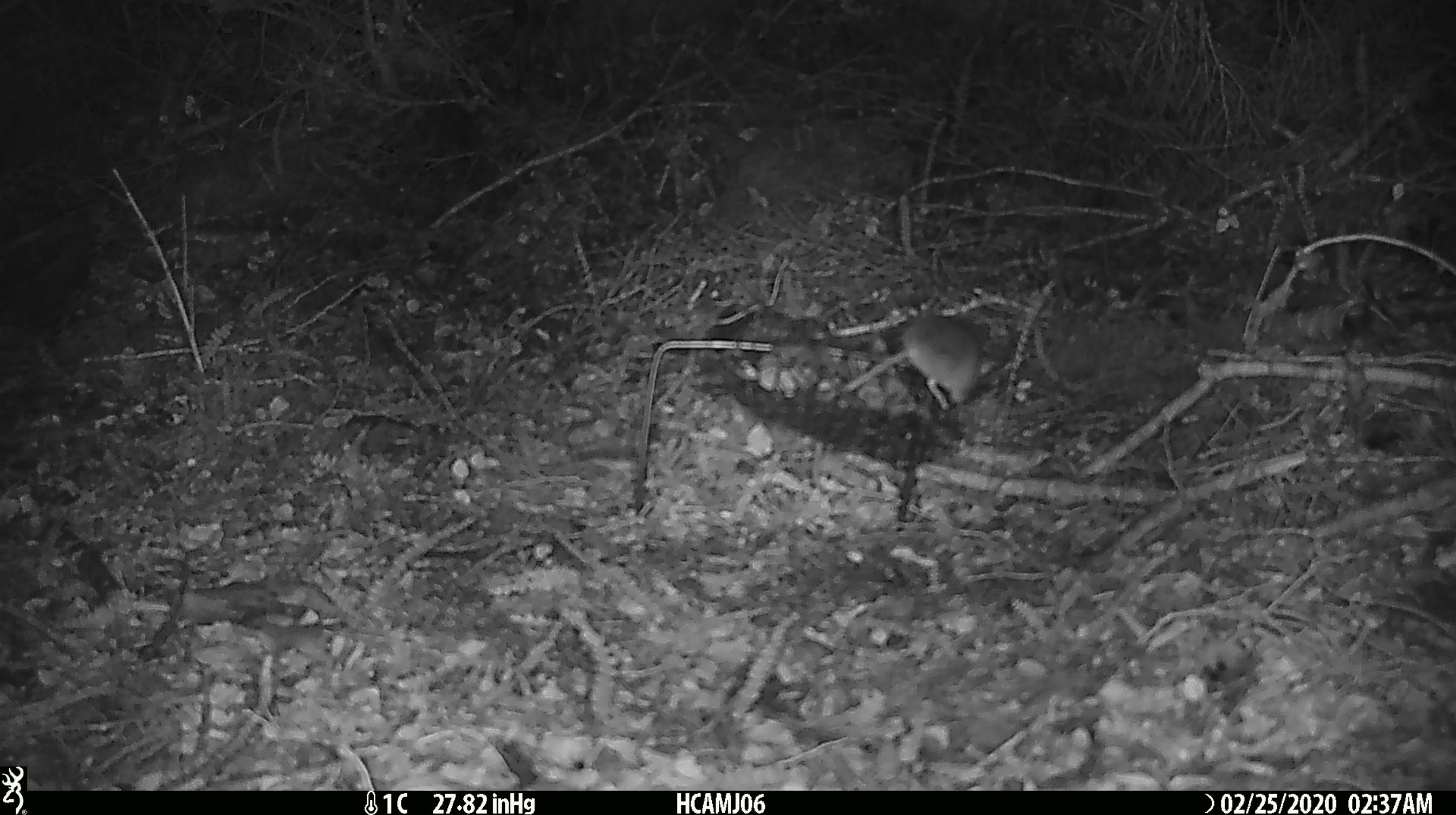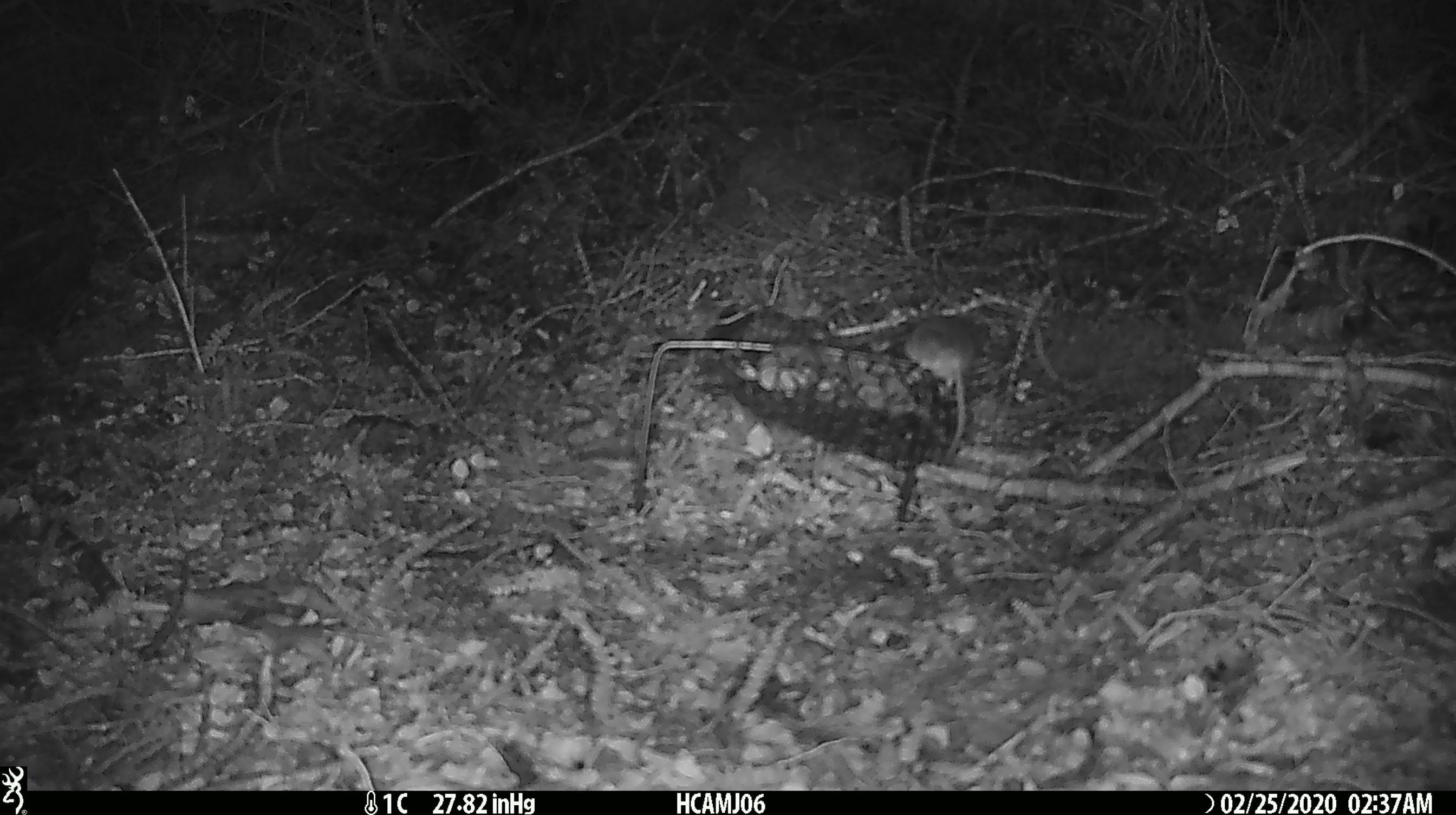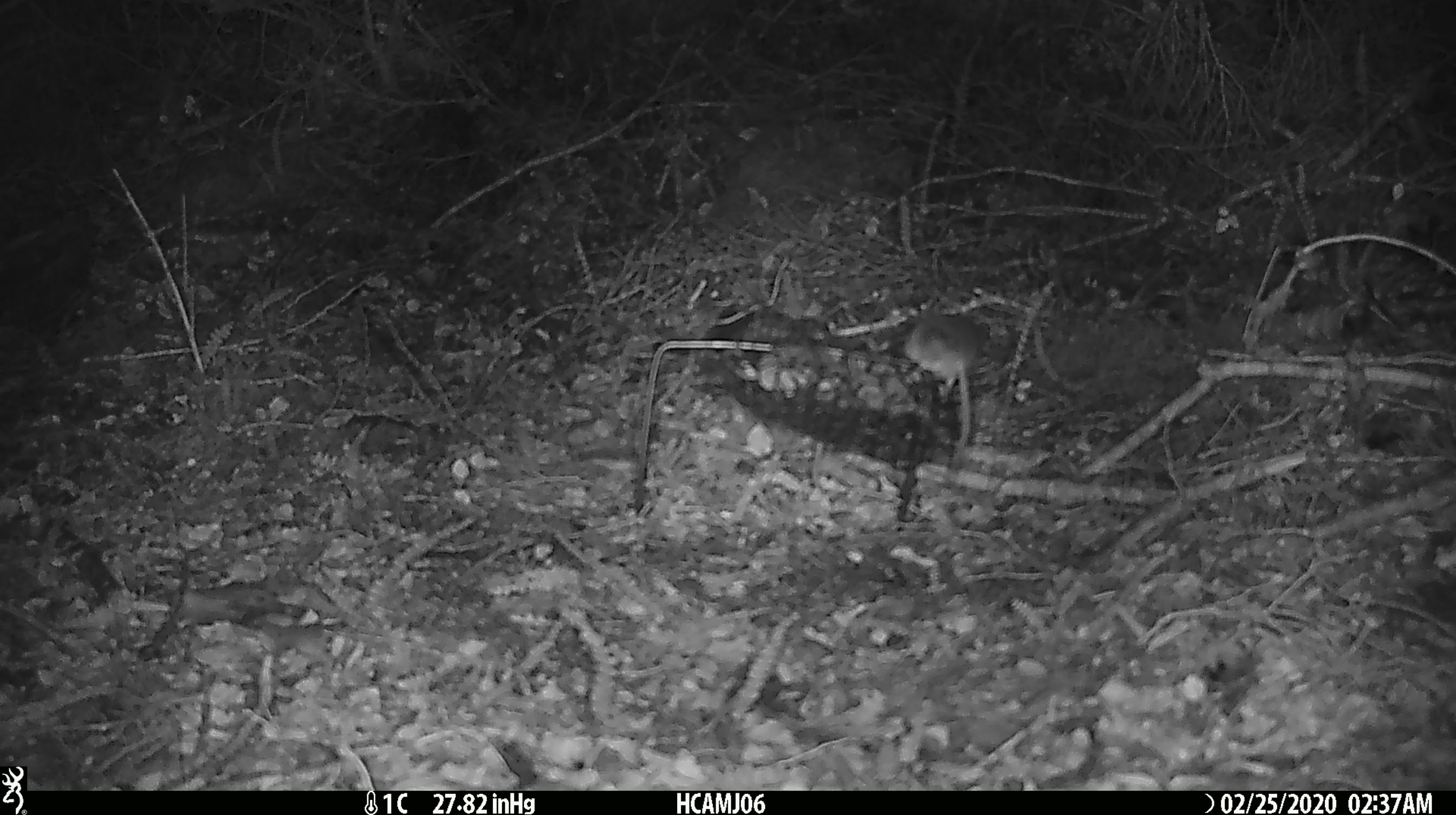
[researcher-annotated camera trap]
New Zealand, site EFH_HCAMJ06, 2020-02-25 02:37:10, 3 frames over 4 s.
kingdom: Animalia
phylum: Chordata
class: Mammalia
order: Rodentia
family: Muridae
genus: Mus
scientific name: Mus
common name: mouse